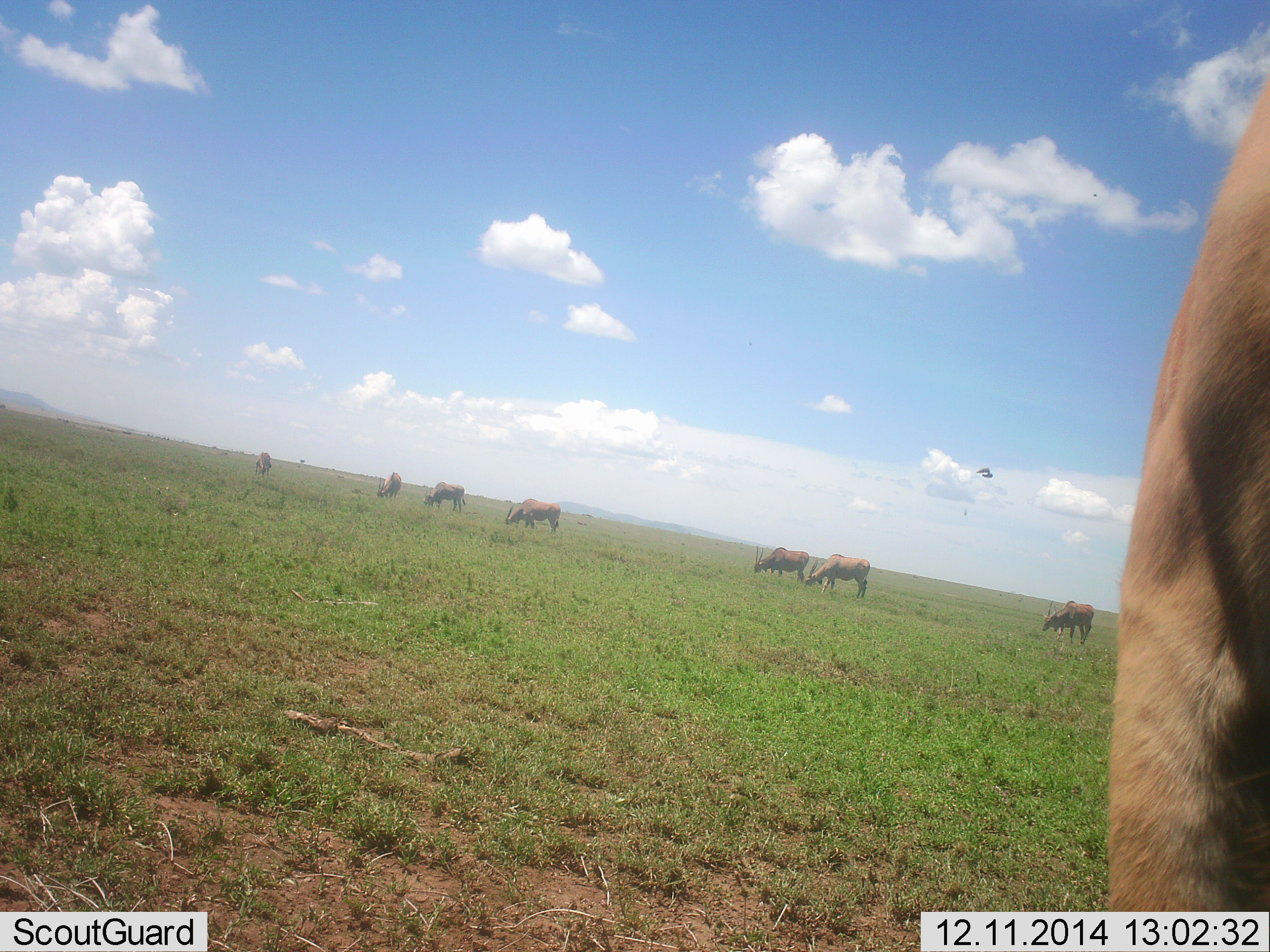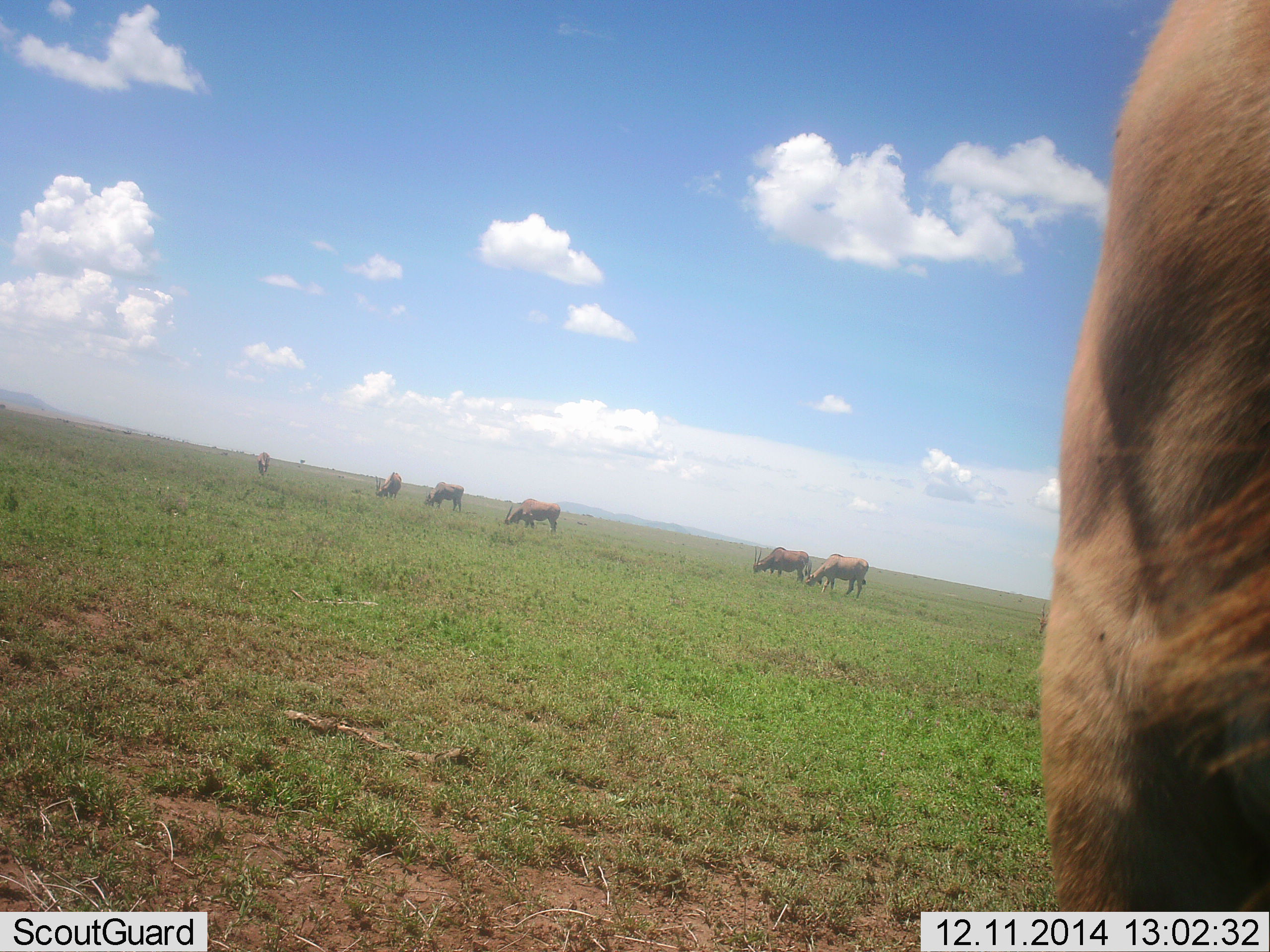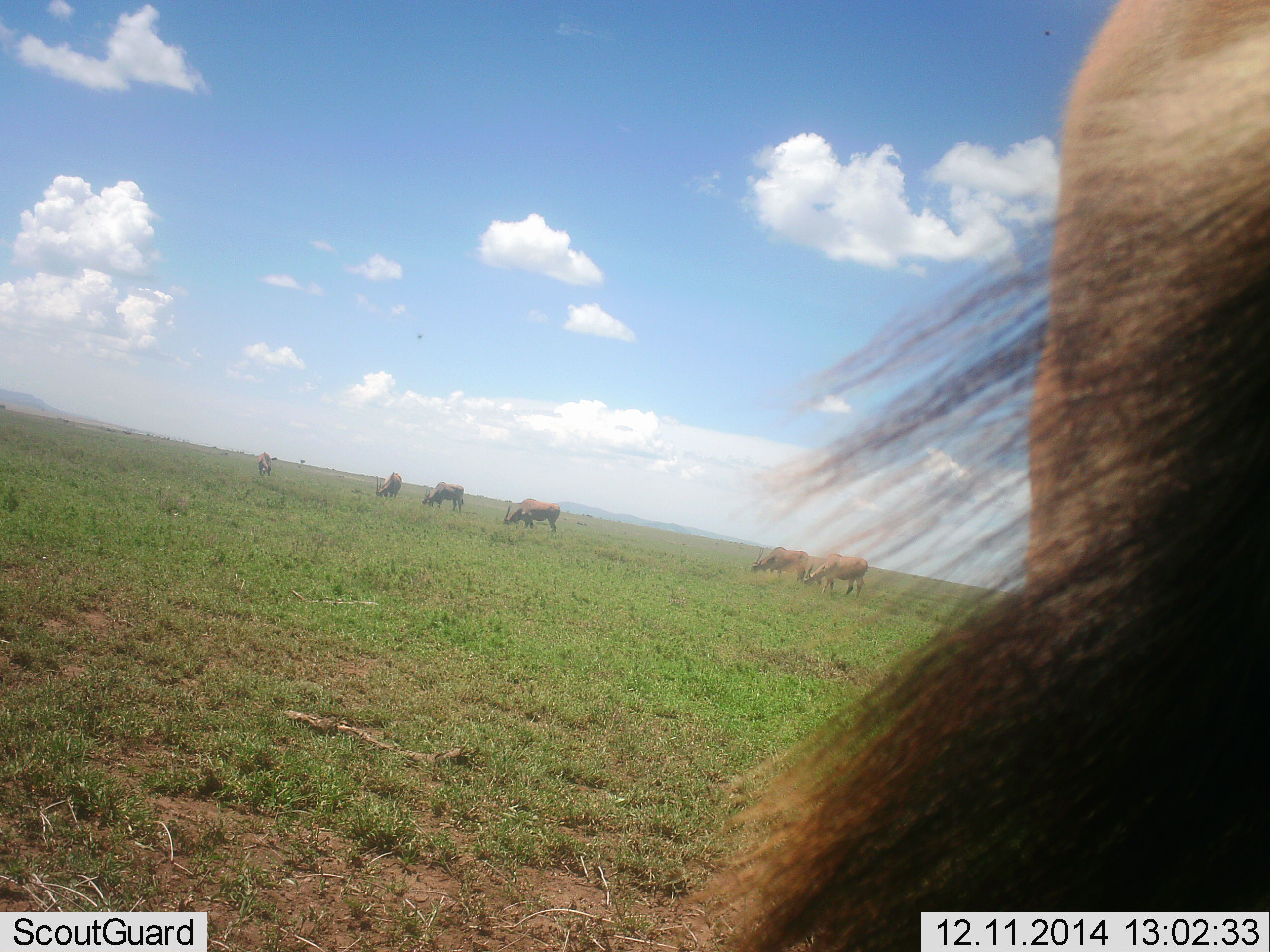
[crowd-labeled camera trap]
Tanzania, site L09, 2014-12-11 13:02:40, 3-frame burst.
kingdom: Animalia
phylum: Chordata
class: Mammalia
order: Artiodactyla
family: Bovidae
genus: Tragelaphus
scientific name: Tragelaphus oryx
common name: eland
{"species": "eland (Tragelaphus oryx)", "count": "7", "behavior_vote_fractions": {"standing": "64%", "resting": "0%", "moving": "9%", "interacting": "0%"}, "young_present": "0%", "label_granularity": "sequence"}